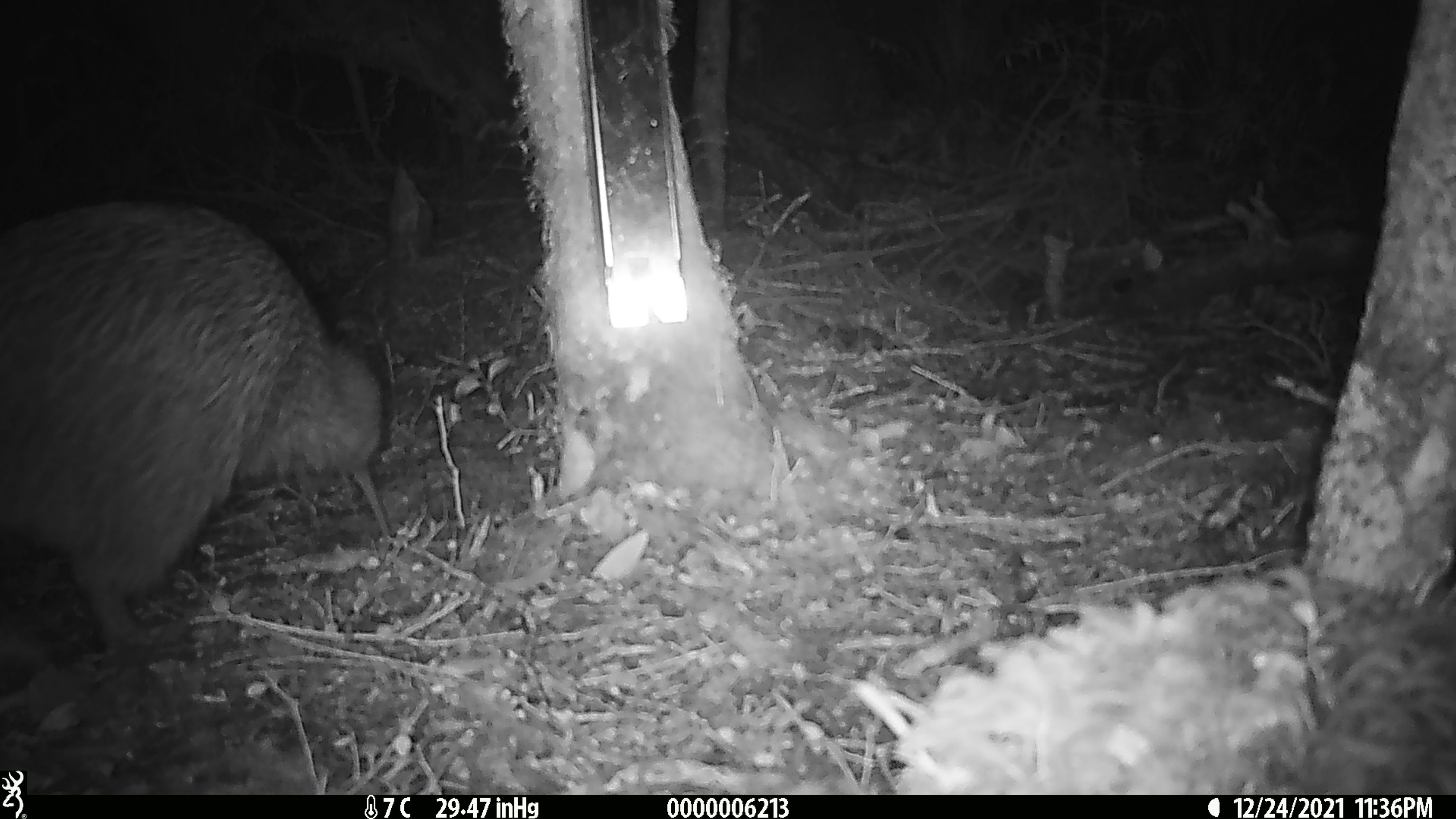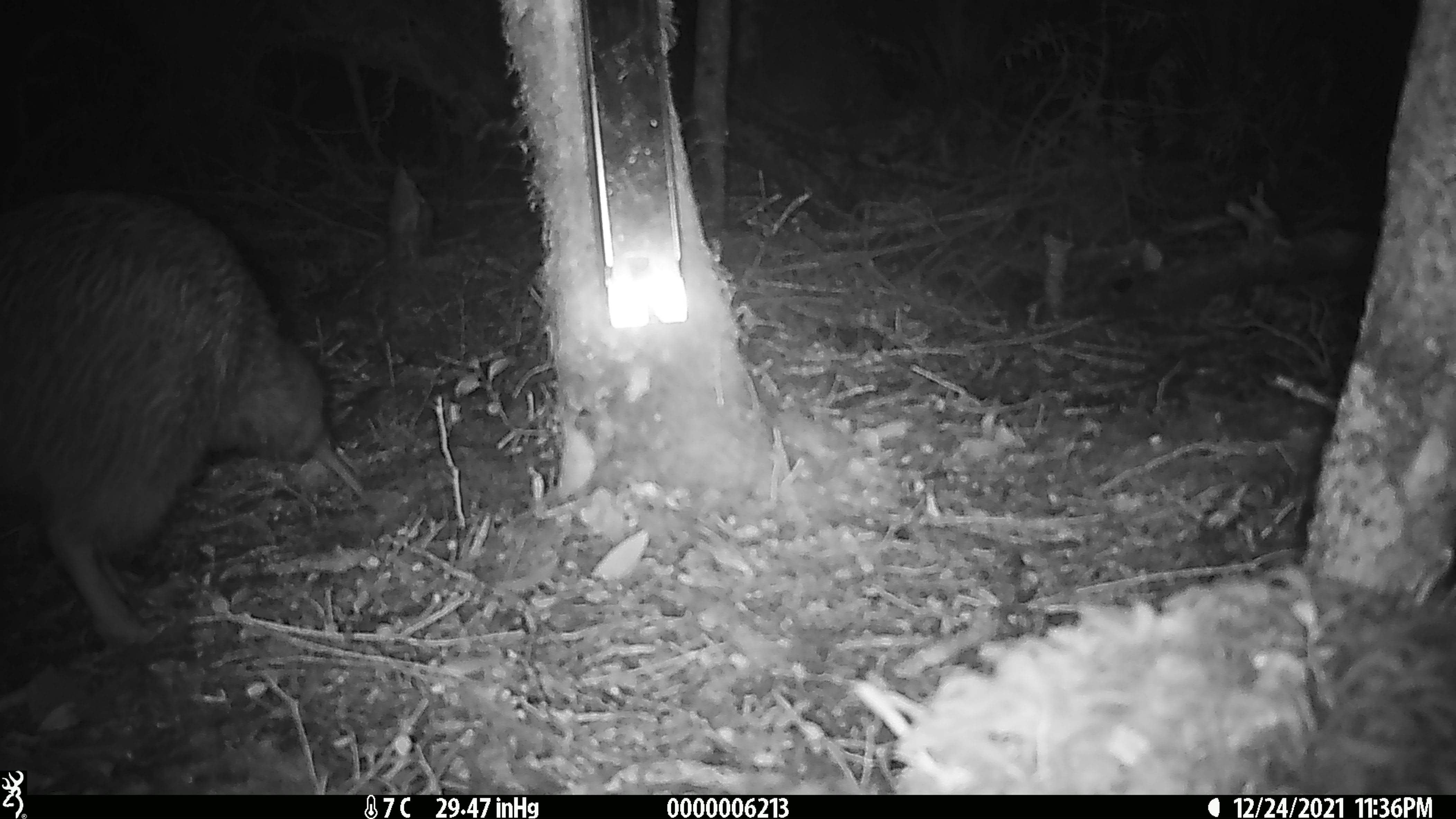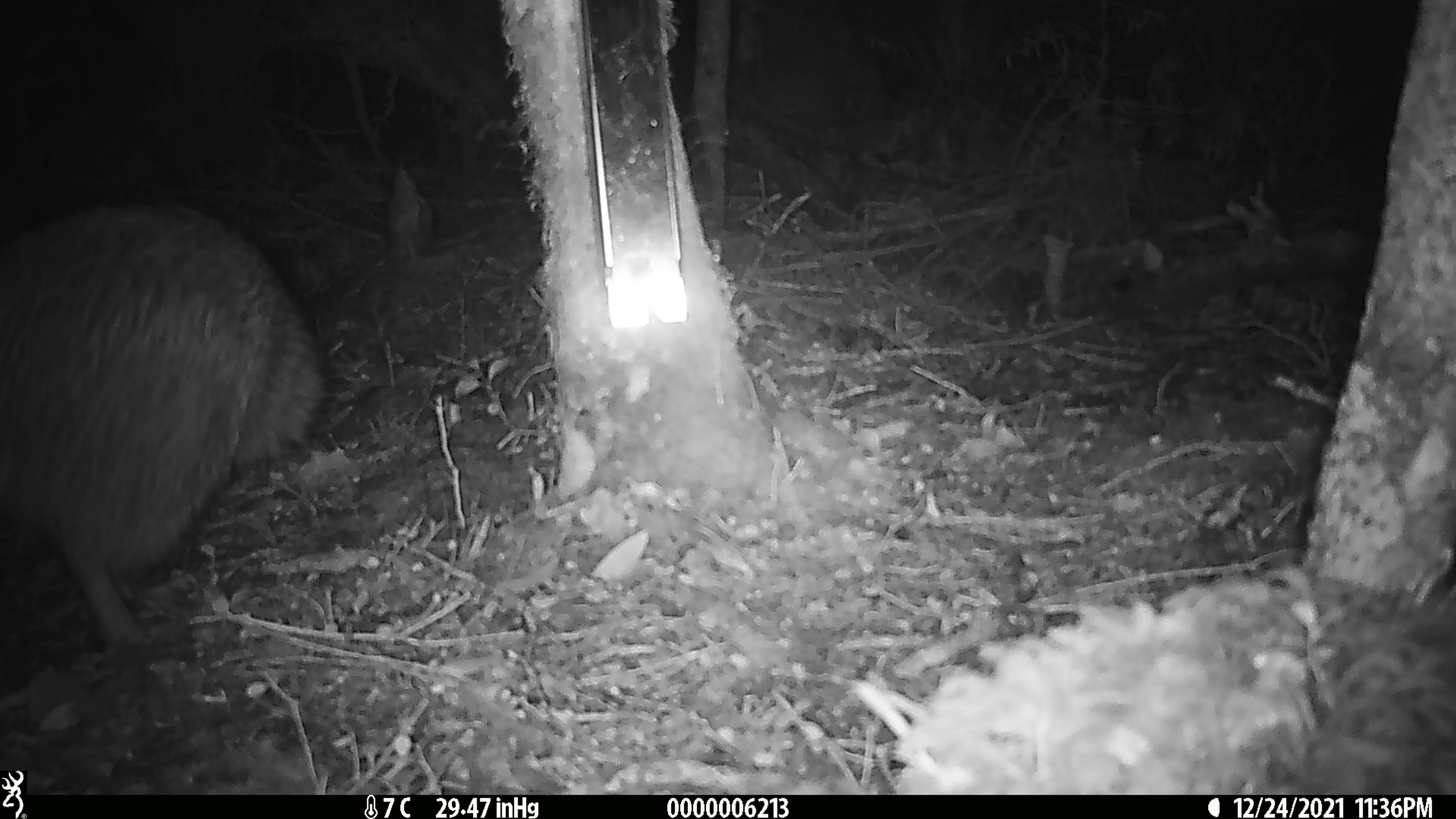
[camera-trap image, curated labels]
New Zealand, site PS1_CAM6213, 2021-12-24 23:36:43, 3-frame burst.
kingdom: Animalia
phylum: Chordata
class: Aves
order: Apterygiformes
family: Apterygidae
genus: Apteryx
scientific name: Apteryx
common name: kiwi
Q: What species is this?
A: Kiwi (Apteryx).